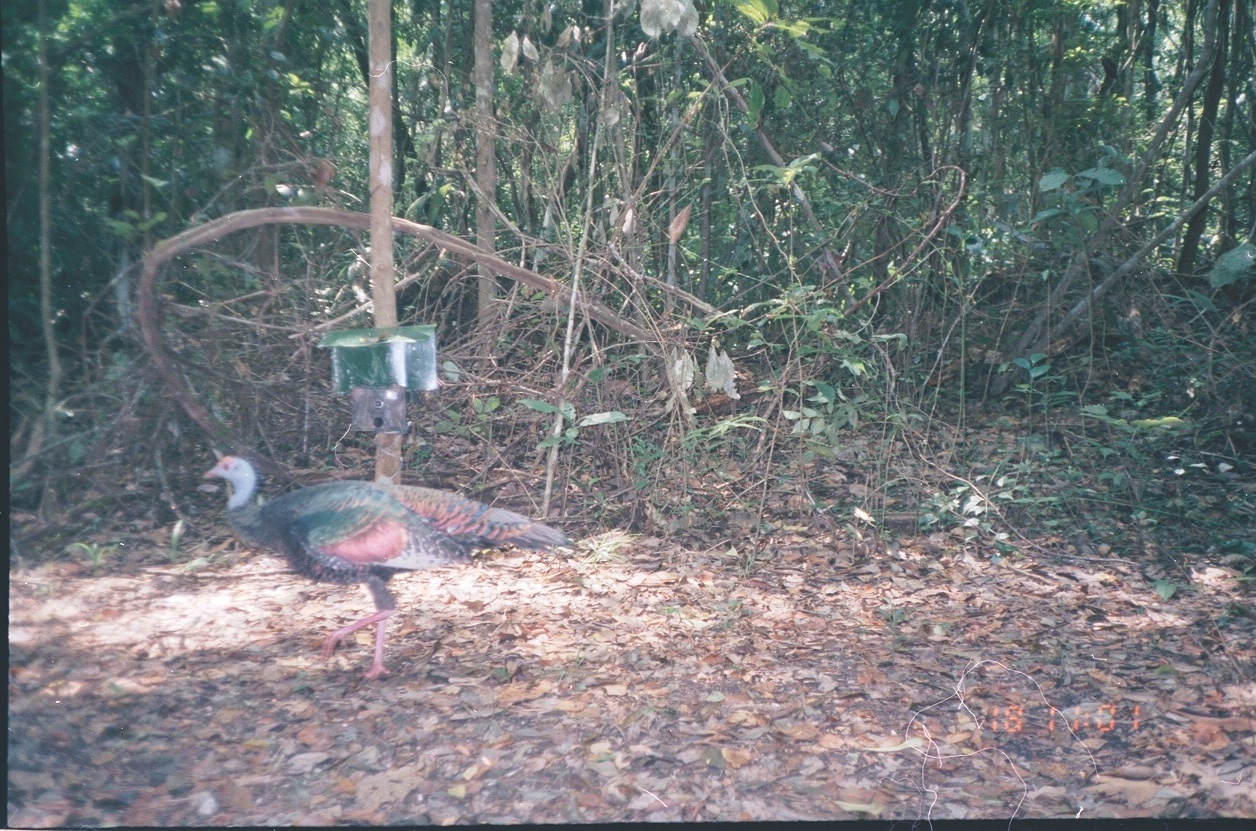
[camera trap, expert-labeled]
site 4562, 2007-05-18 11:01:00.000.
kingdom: Animalia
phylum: Chordata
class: Aves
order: Galliformes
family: Phasianidae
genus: Meleagris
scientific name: Meleagris ocellata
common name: ocellated turkey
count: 1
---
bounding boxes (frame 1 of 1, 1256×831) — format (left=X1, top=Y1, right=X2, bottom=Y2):
meleagris ocellata: (left=201, top=453, right=581, bottom=676)